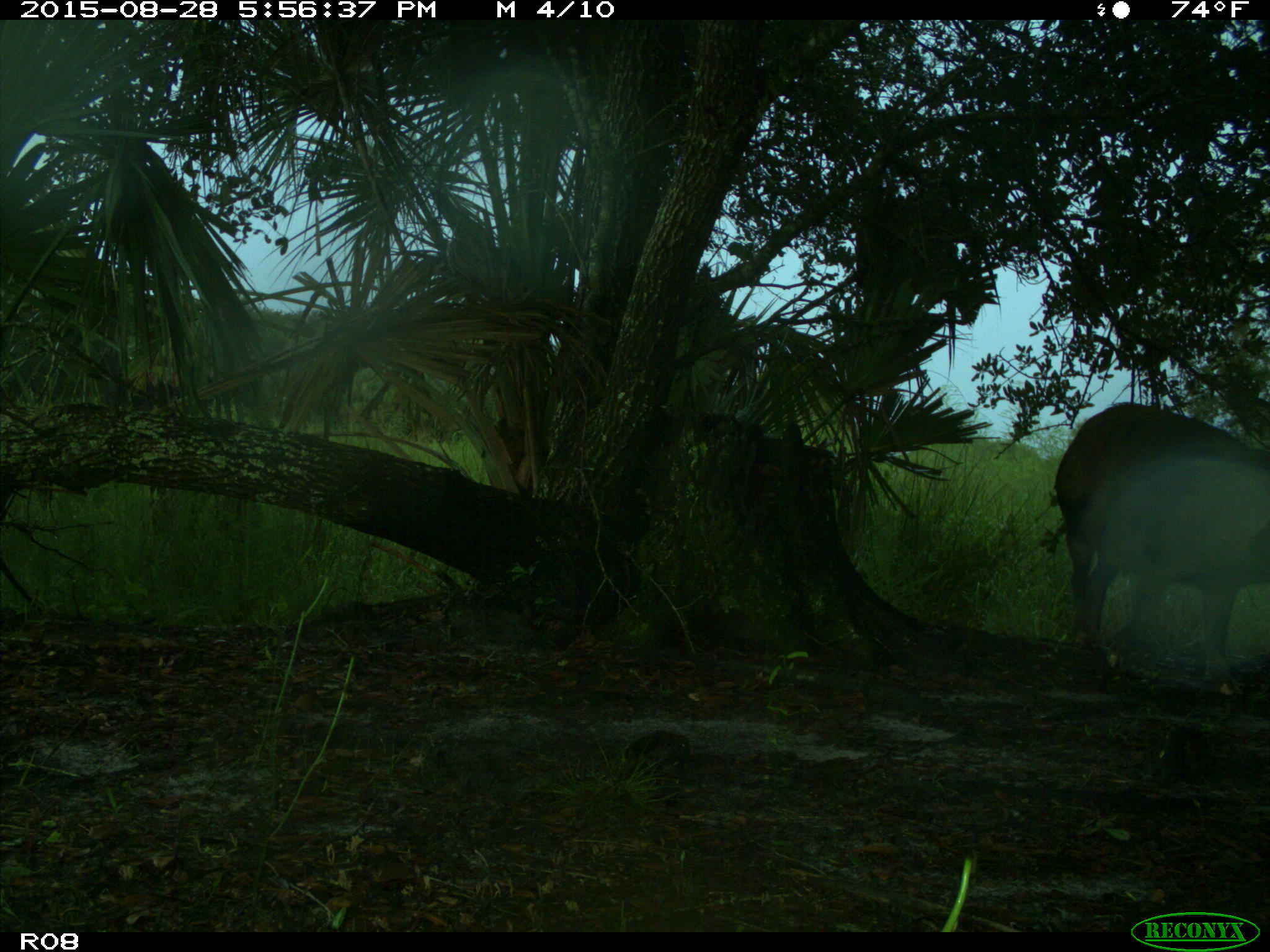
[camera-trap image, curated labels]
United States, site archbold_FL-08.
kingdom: Animalia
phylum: Chordata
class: Mammalia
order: Artiodactyla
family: Suidae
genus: Sus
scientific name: Sus scrofa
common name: wild boar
Sus scrofa (wild boar).